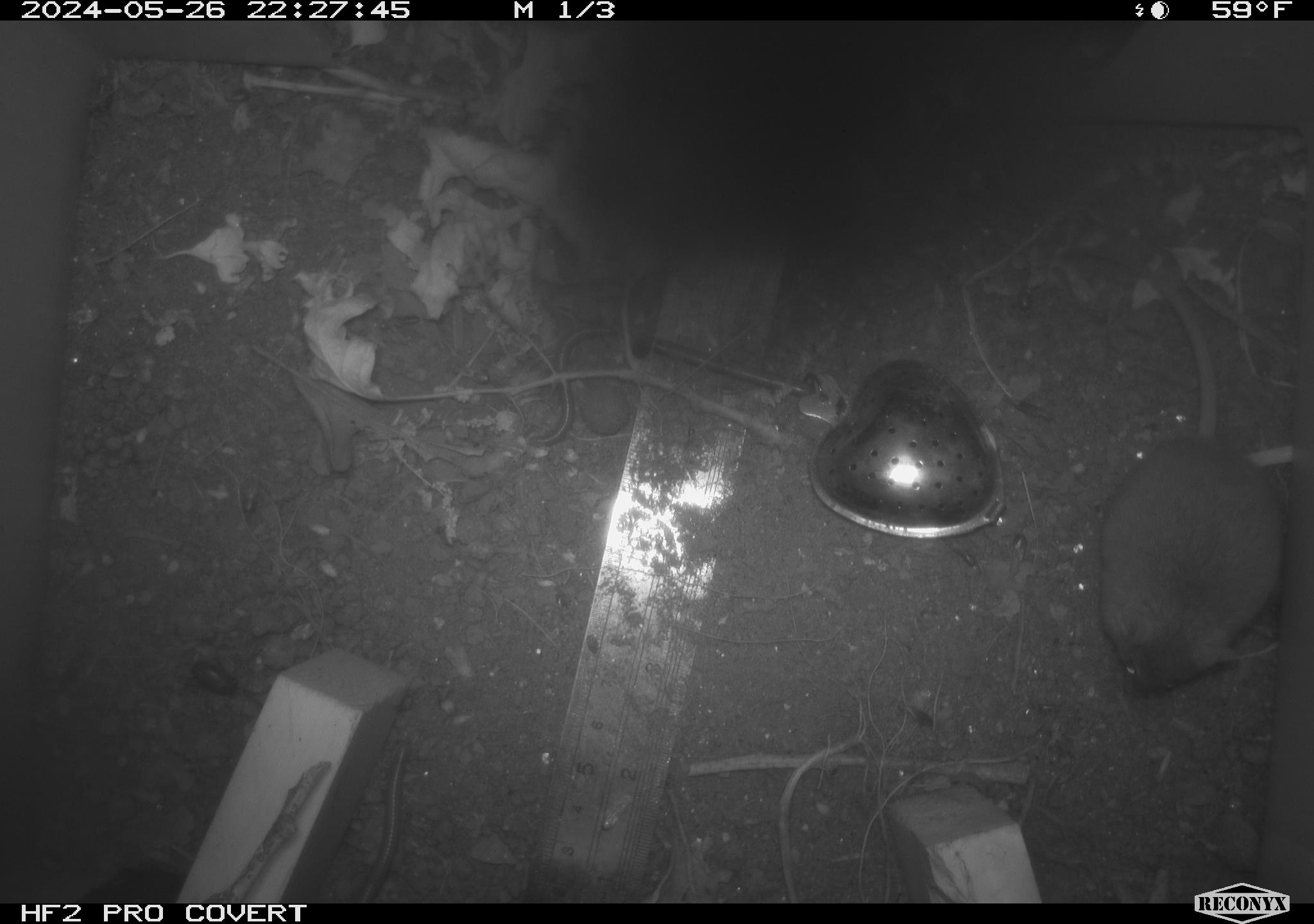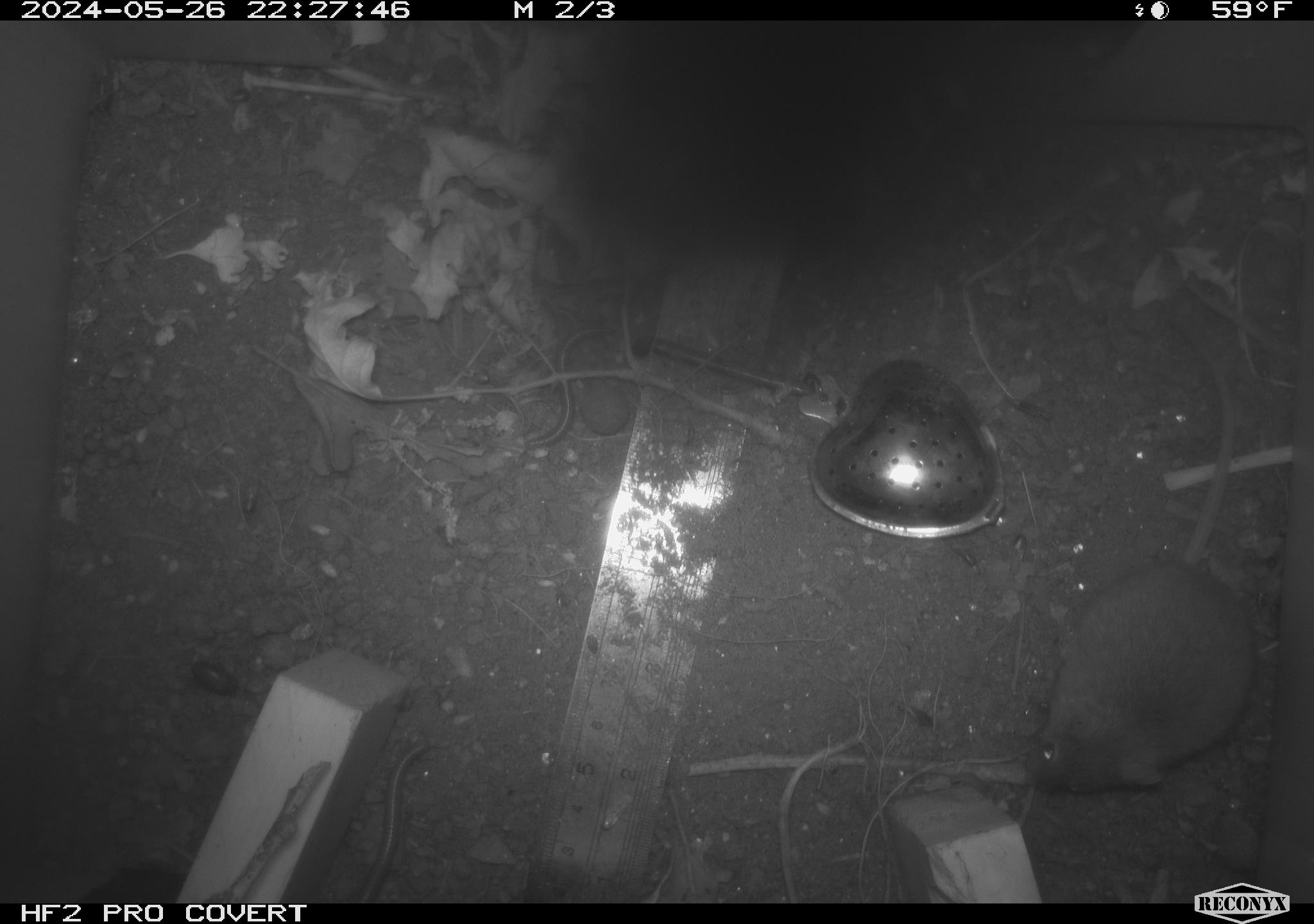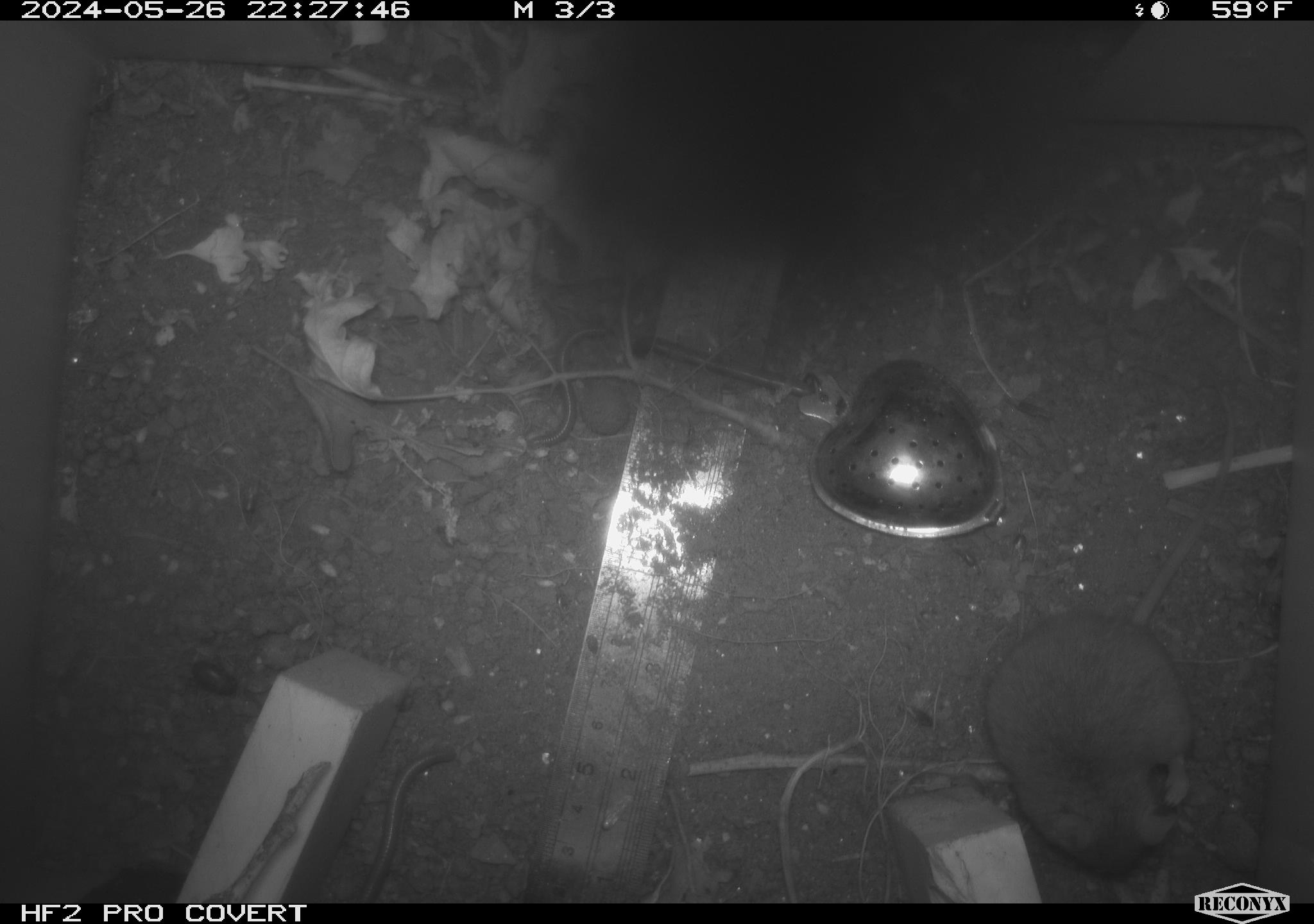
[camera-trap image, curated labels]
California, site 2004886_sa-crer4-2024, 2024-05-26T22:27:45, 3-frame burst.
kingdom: Animalia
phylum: Chordata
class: Mammalia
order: Rodentia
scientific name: Rodentia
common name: mouse species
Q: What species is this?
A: Mouse species (Rodentia).